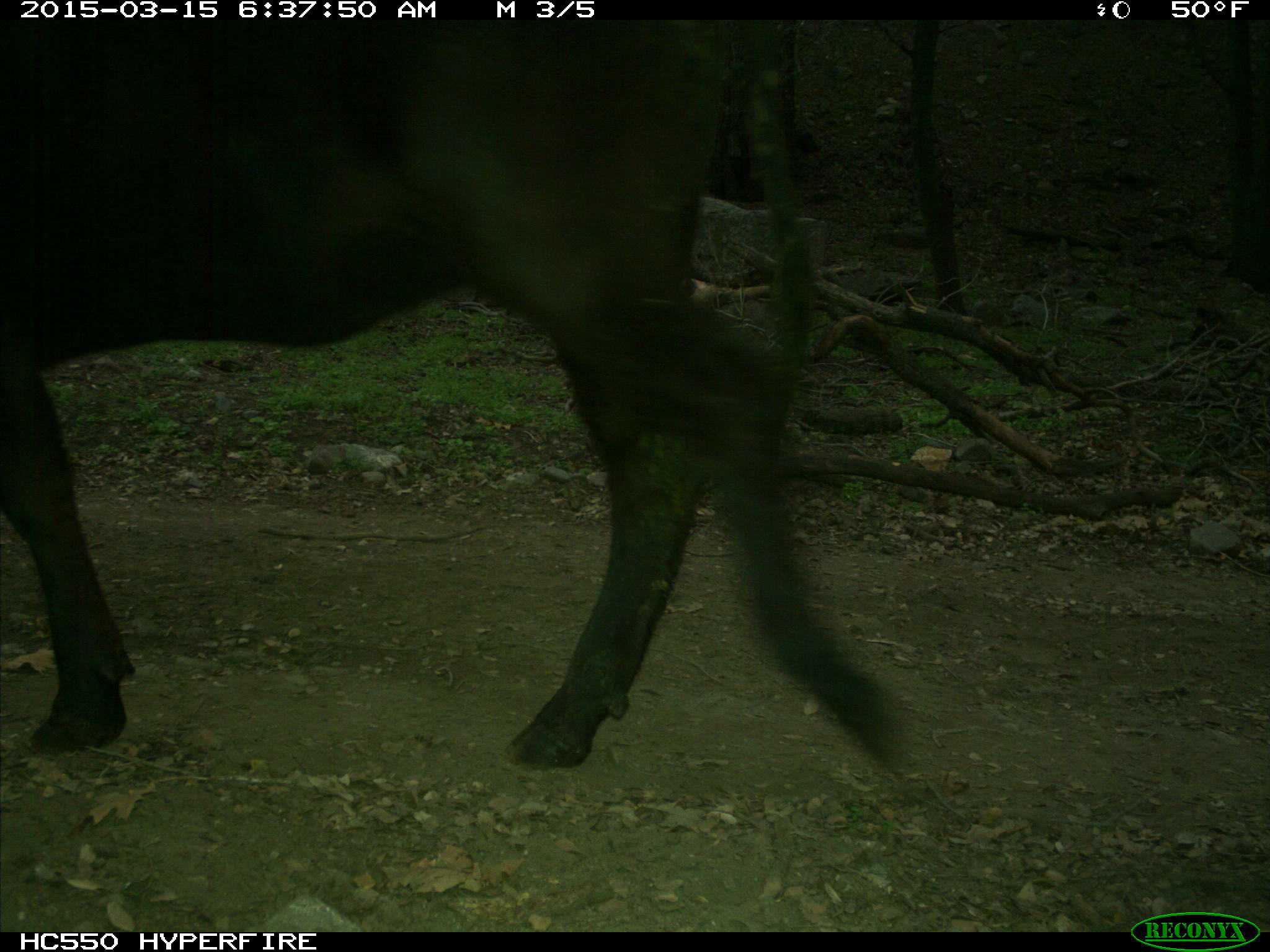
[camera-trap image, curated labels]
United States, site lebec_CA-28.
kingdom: Animalia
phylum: Chordata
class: Mammalia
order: Artiodactyla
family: Bovidae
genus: Bos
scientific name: Bos taurus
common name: domestic cow